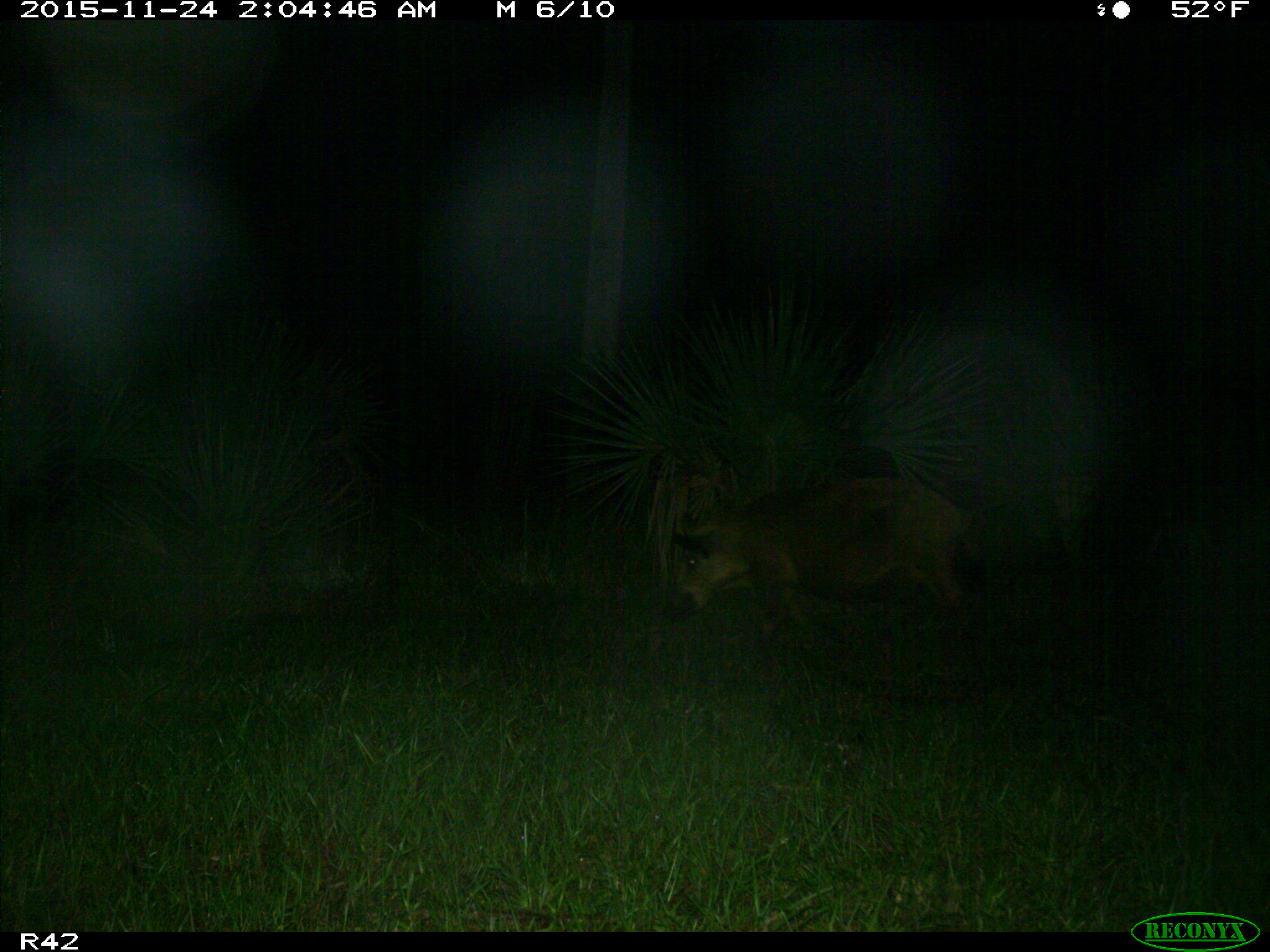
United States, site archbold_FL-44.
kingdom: Animalia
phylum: Chordata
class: Mammalia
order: Artiodactyla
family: Suidae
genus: Sus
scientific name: Sus scrofa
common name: wild boar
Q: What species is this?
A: Sus scrofa (wild boar).